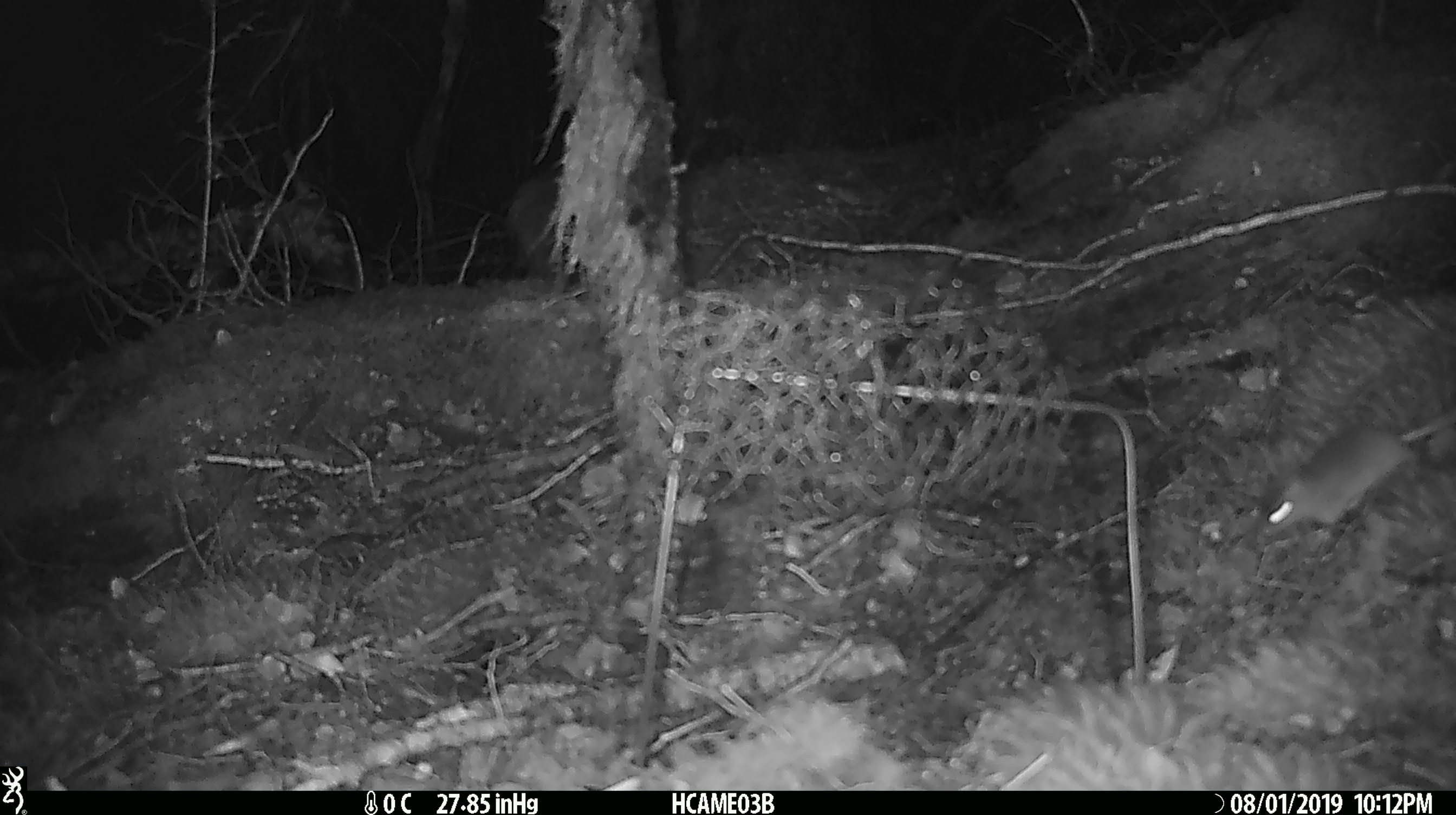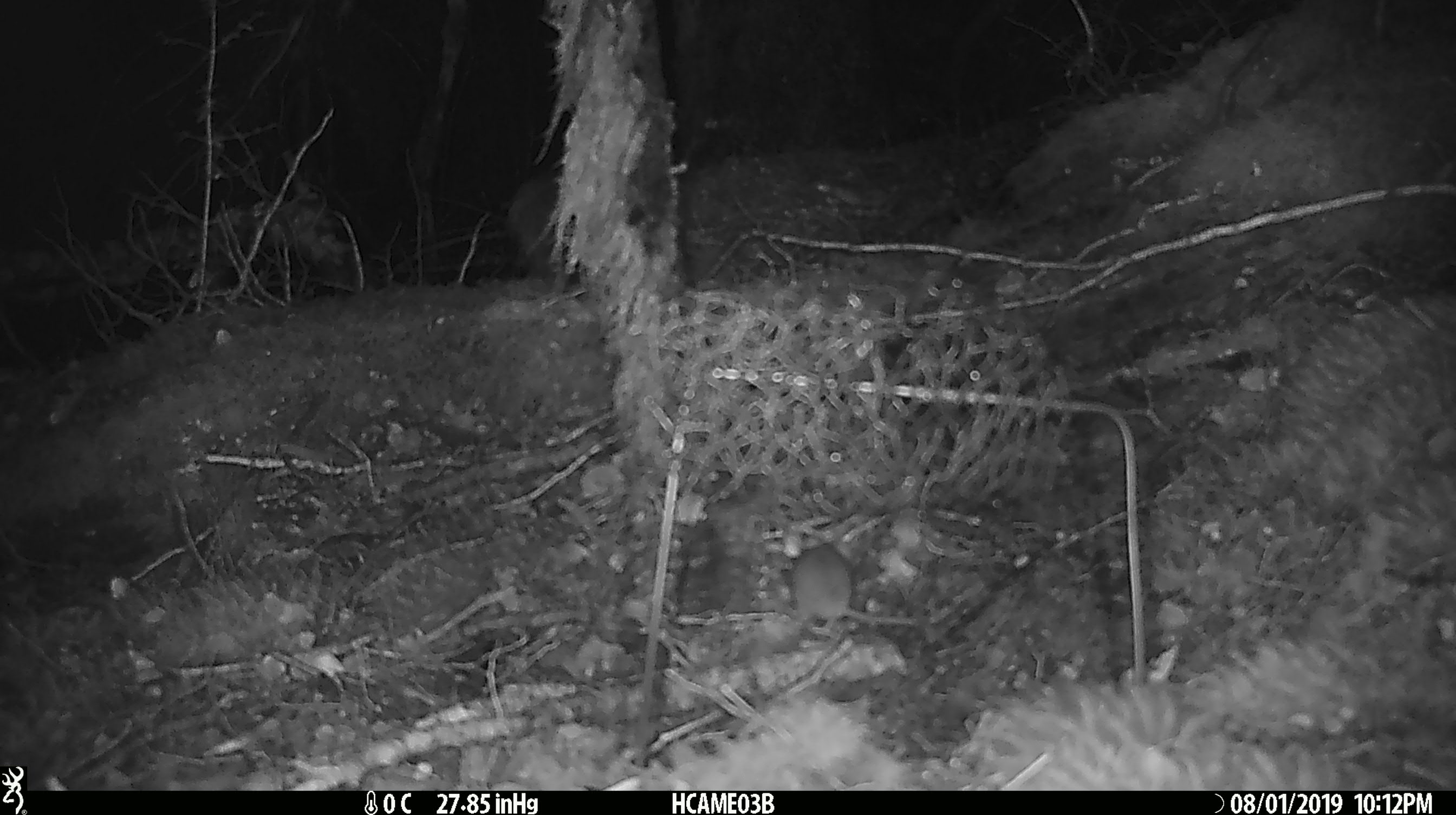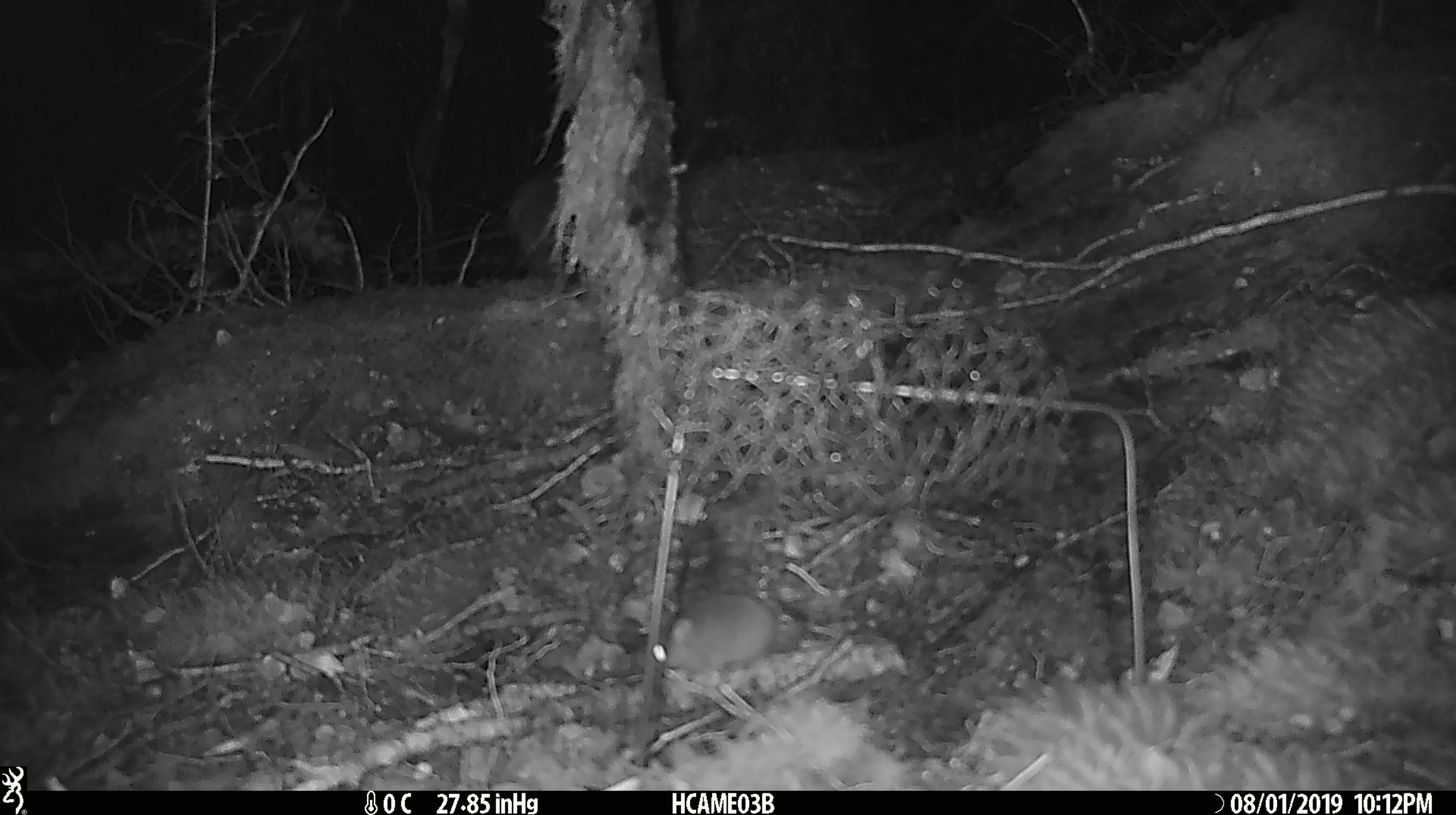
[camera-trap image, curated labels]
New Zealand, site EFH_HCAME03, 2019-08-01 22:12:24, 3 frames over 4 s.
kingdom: Animalia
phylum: Chordata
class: Mammalia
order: Rodentia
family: Muridae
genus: Mus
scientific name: Mus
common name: mouse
Mouse (Mus).